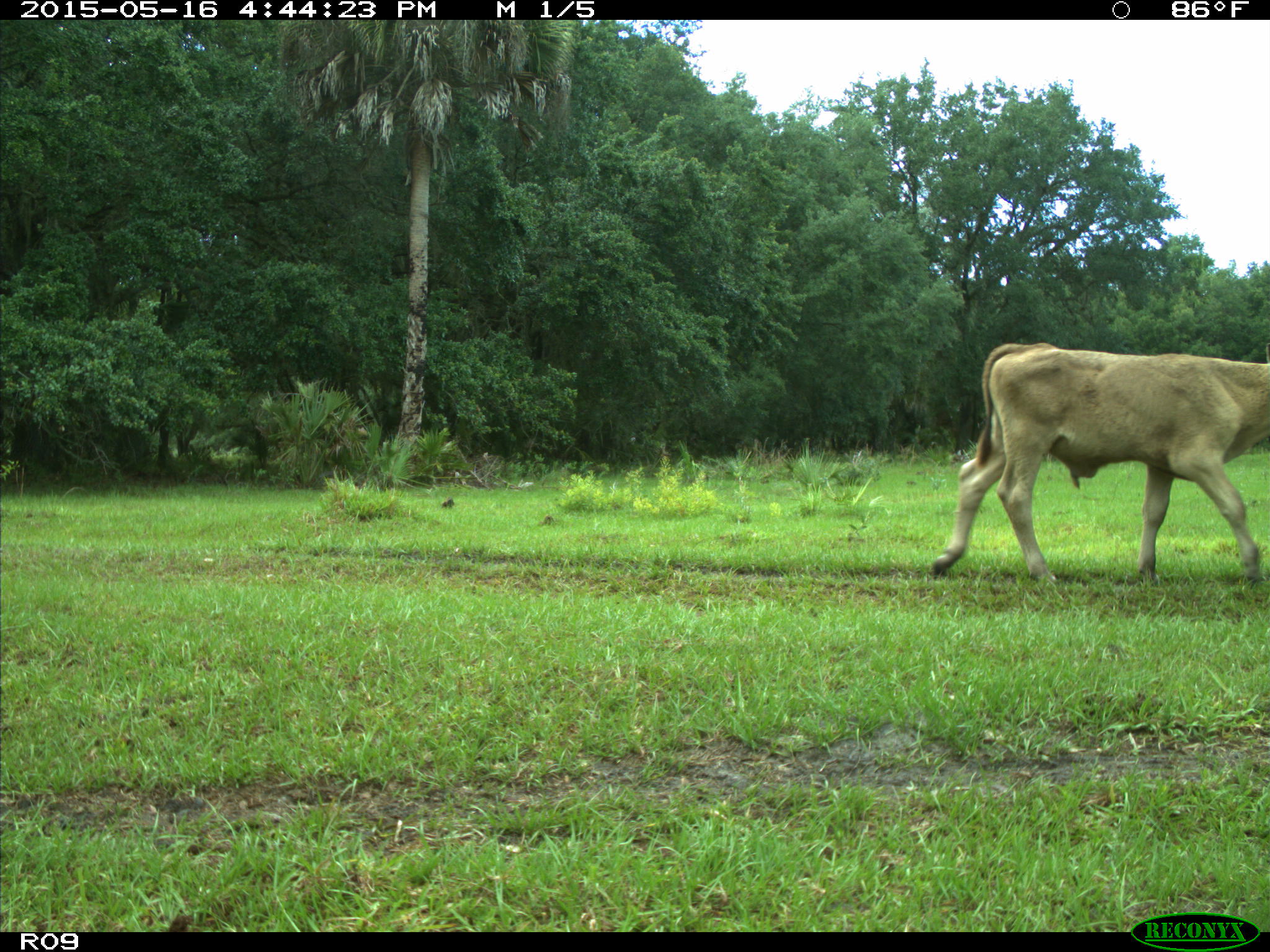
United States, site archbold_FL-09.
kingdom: Animalia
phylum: Chordata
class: Mammalia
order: Artiodactyla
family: Bovidae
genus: Bos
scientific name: Bos taurus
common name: domestic cow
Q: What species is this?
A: Bos taurus (domestic cow).